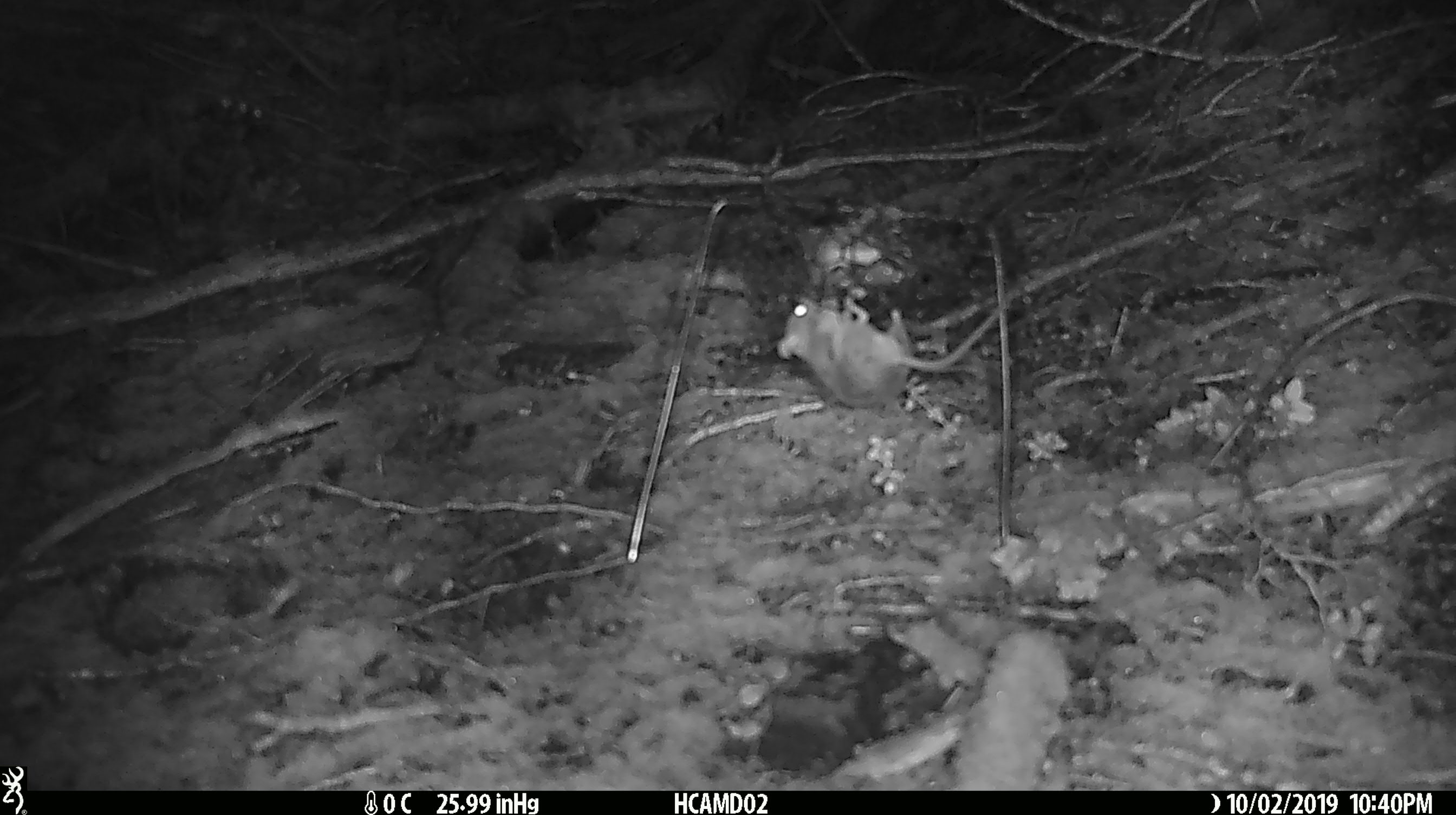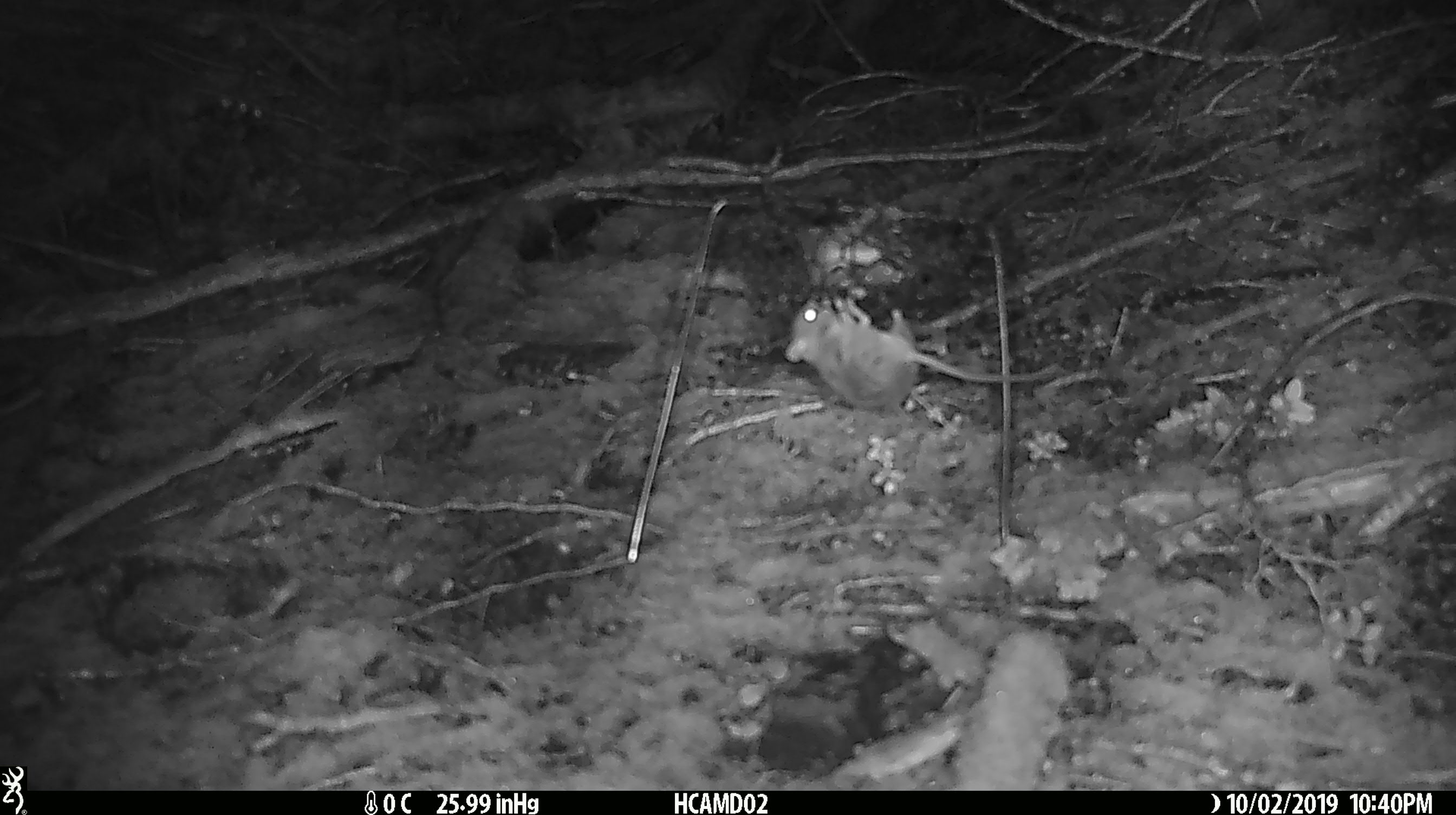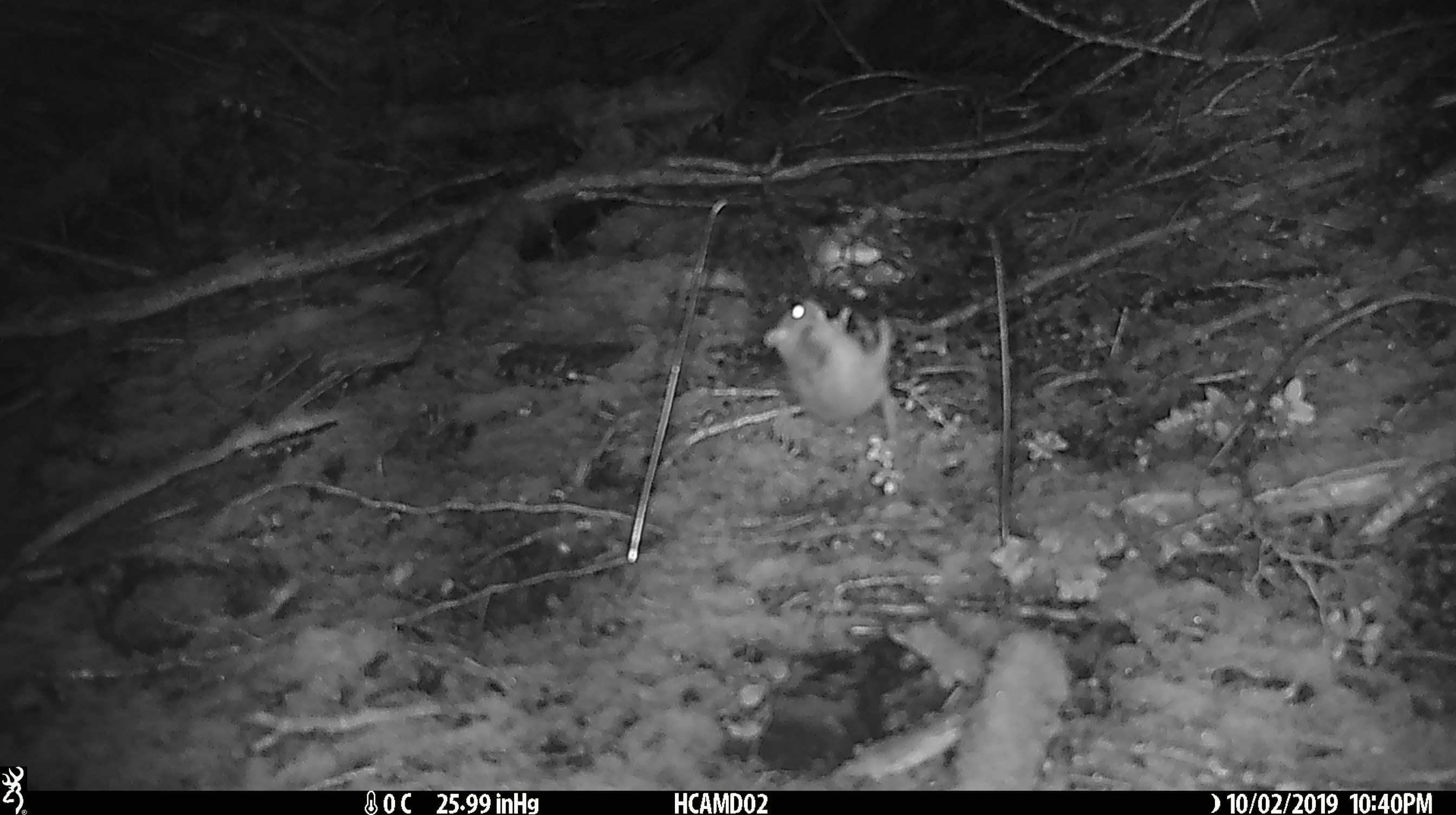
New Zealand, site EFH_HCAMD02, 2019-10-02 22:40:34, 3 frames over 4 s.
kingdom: Animalia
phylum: Chordata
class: Mammalia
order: Rodentia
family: Muridae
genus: Mus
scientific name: Mus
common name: mouse